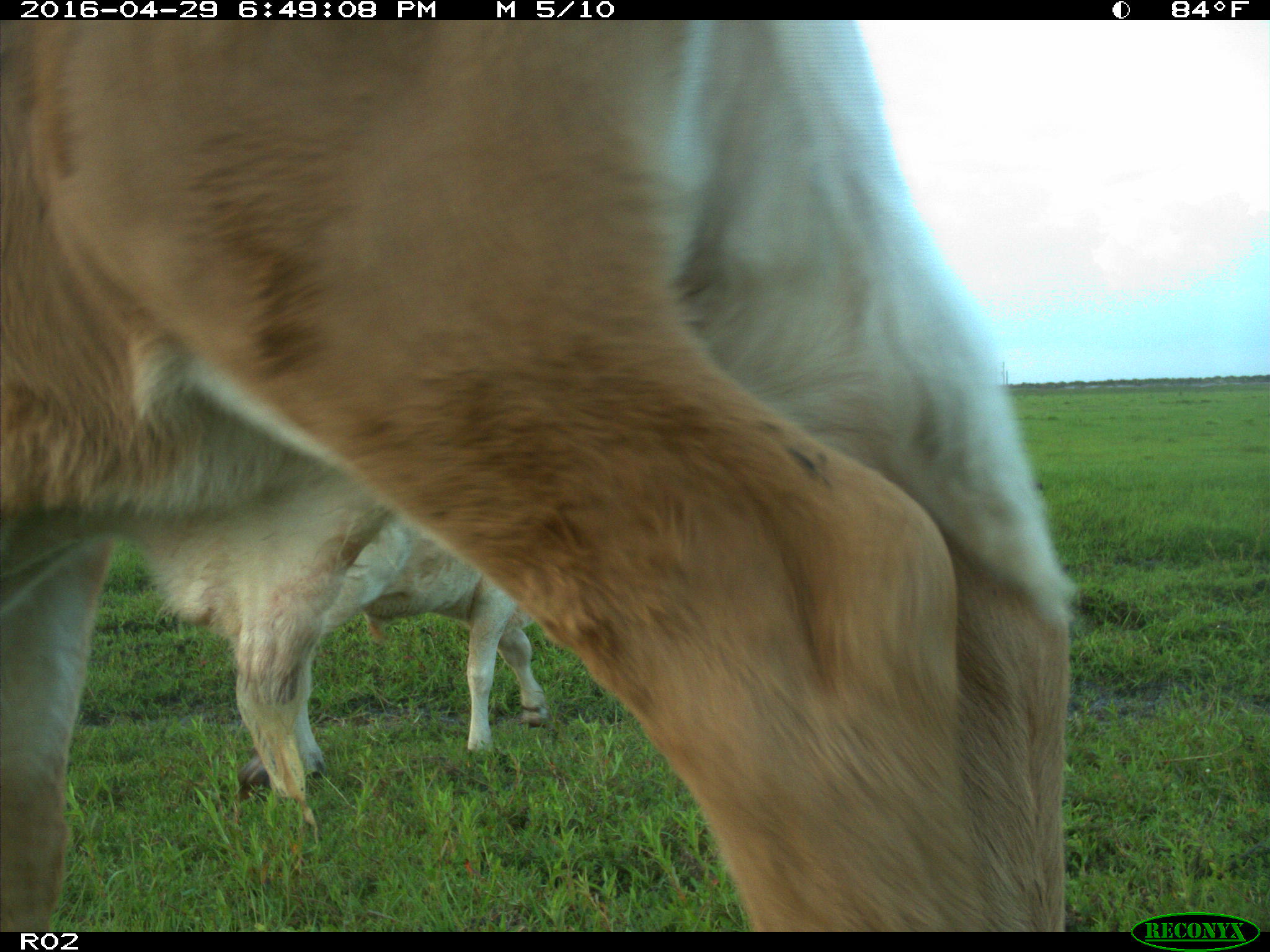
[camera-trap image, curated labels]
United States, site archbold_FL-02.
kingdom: Animalia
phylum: Chordata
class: Mammalia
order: Artiodactyla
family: Bovidae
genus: Bos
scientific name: Bos taurus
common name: domestic cow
Bos taurus (domestic cow).